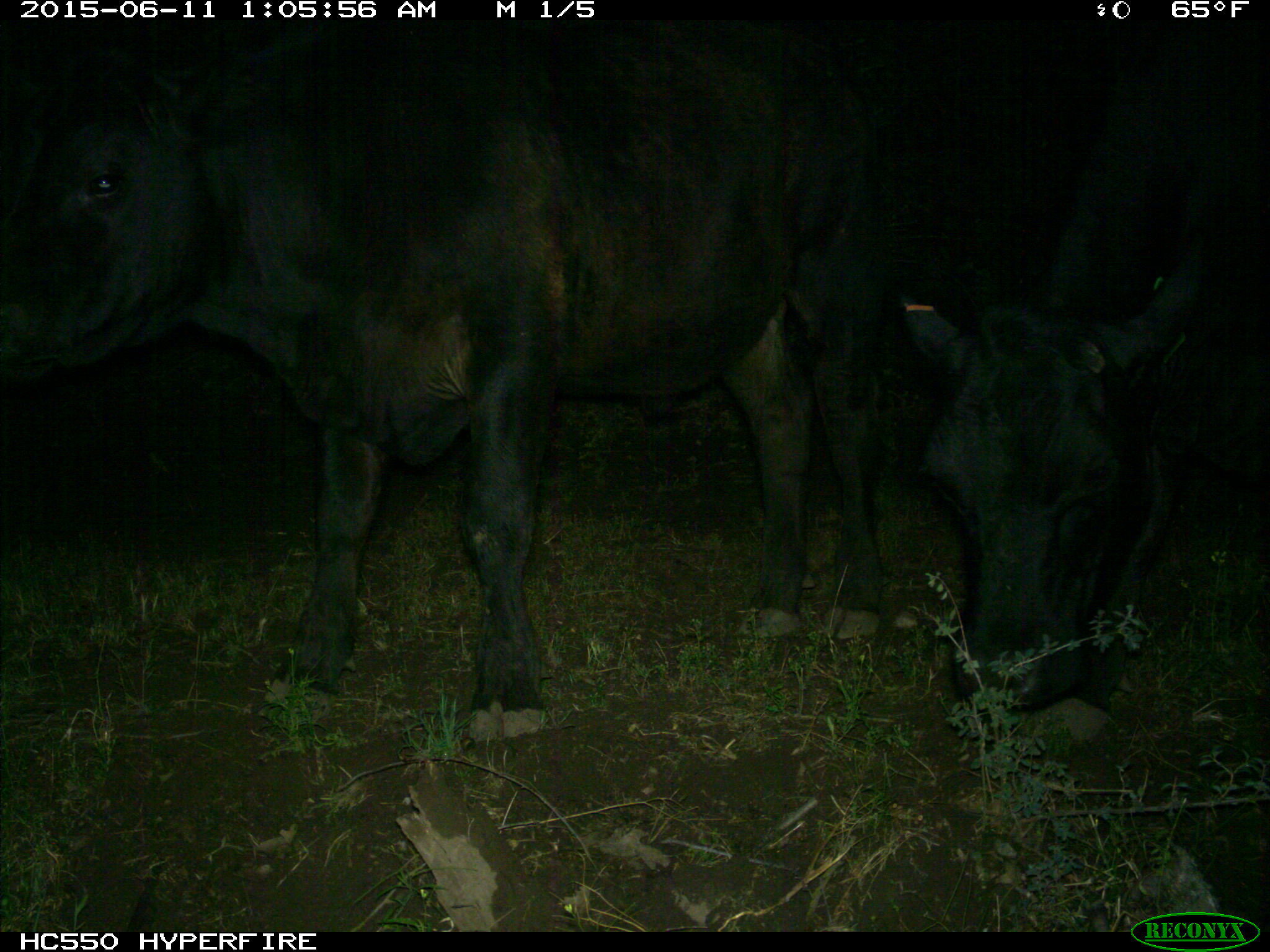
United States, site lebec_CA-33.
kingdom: Animalia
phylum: Chordata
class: Mammalia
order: Artiodactyla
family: Bovidae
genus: Bos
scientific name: Bos taurus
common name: domestic cow